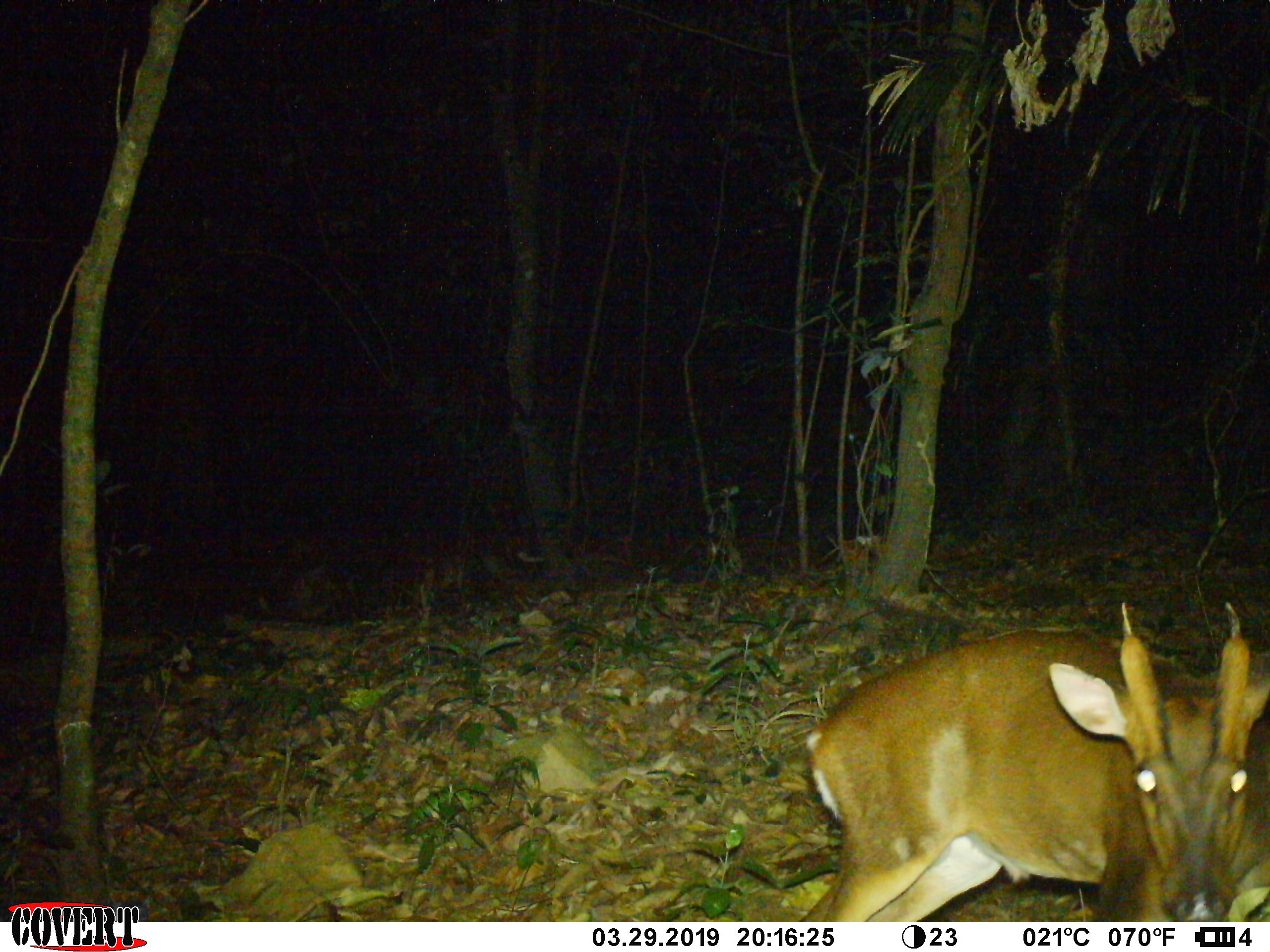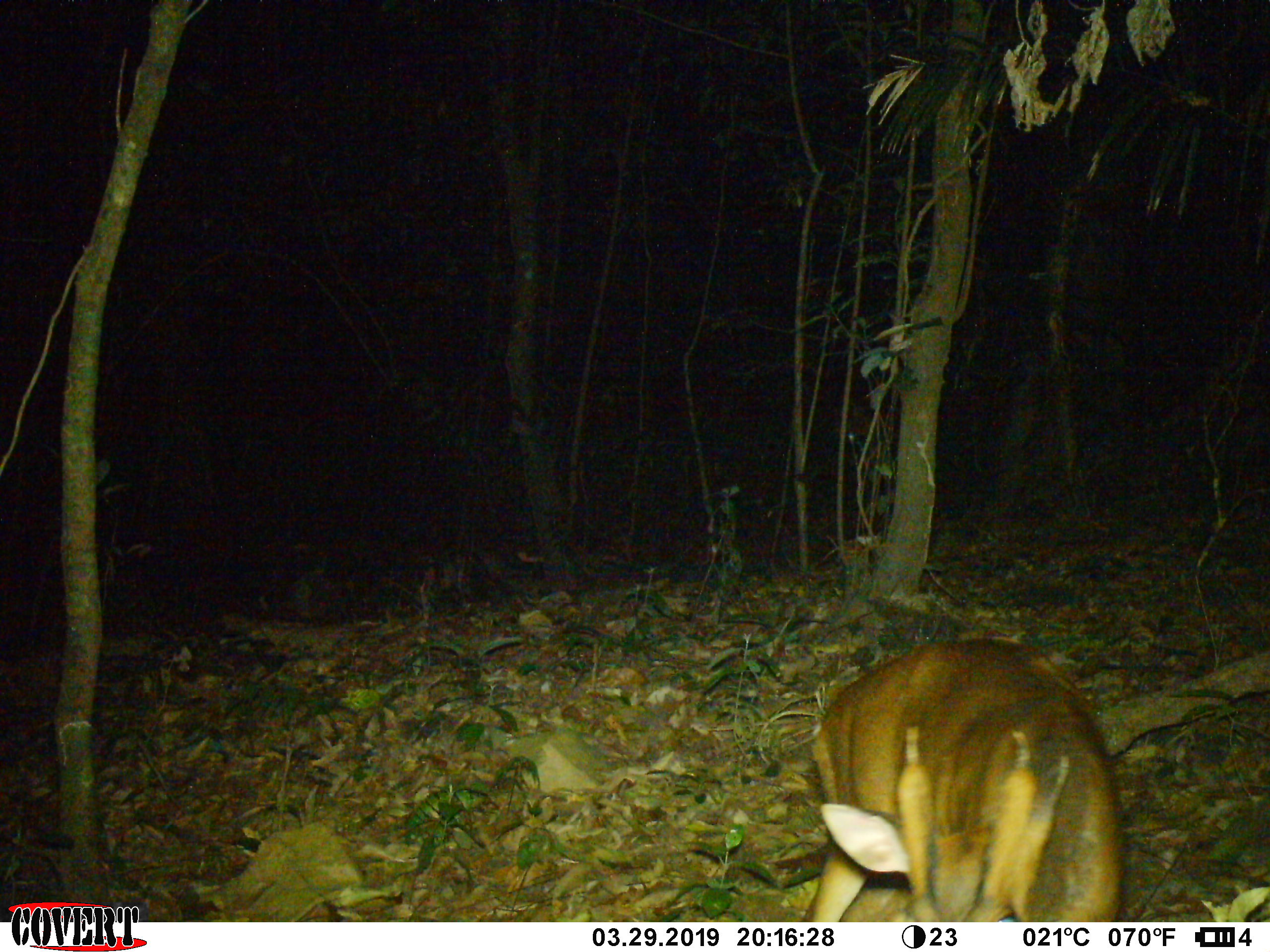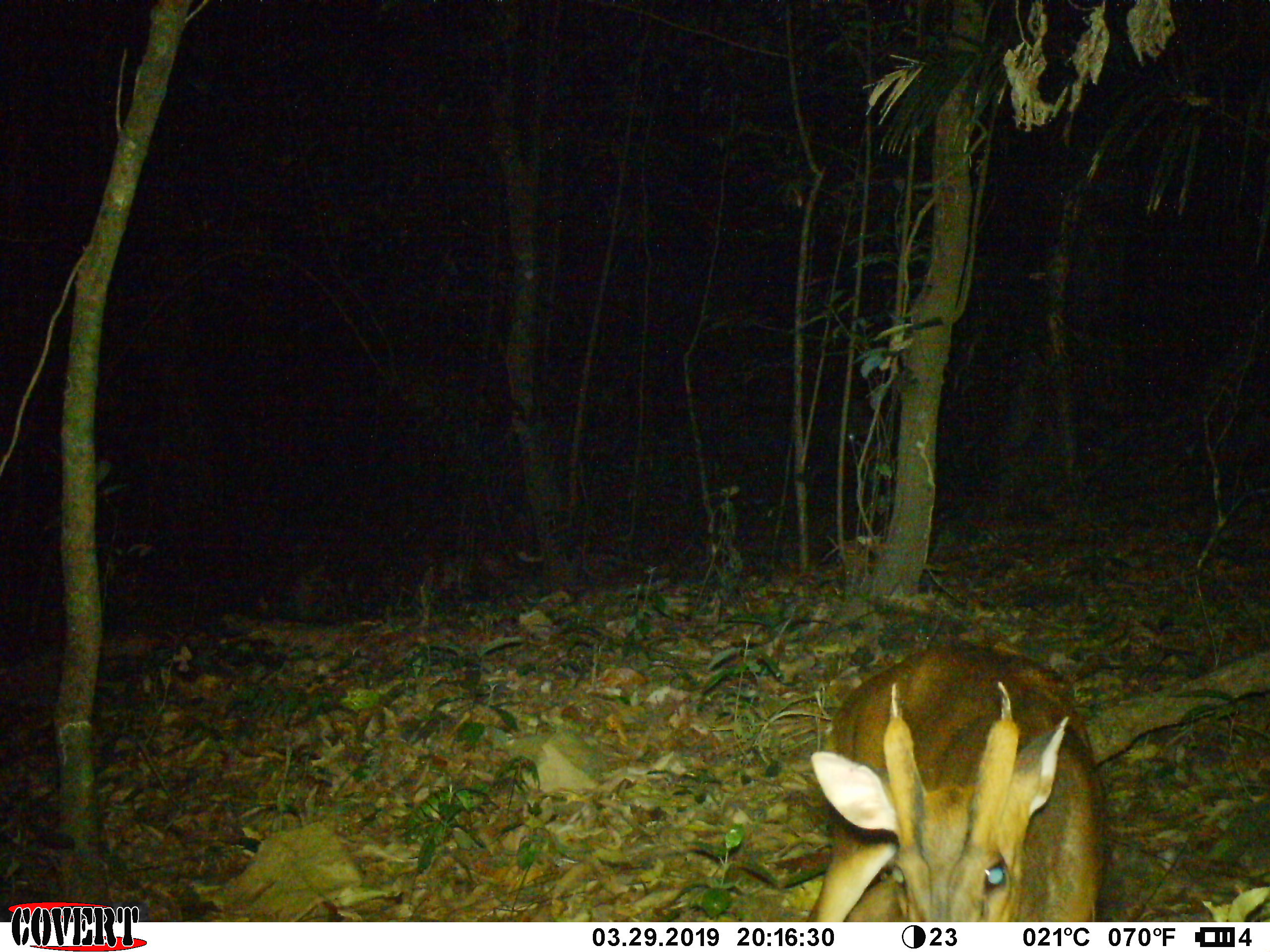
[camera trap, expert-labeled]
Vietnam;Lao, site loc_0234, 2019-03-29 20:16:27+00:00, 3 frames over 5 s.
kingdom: Animalia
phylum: Chordata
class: Mammalia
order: Artiodactyla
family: Cervidae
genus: Muntiacus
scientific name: Muntiacus vuquangensis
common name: large-antlered muntjac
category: large antlered muntjac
Large antlered muntjac (large-antlered muntjac) (Muntiacus vuquangensis). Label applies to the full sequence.